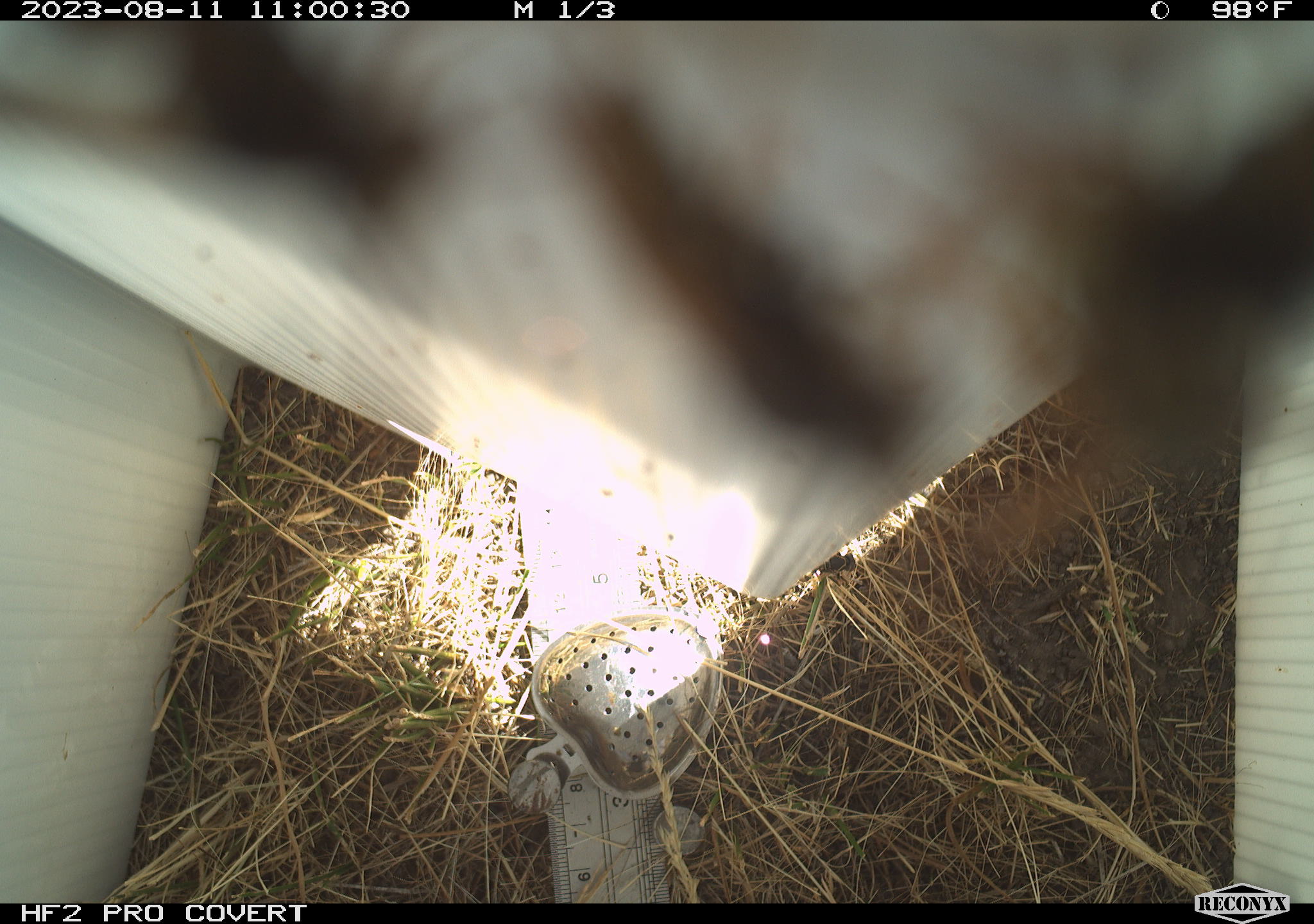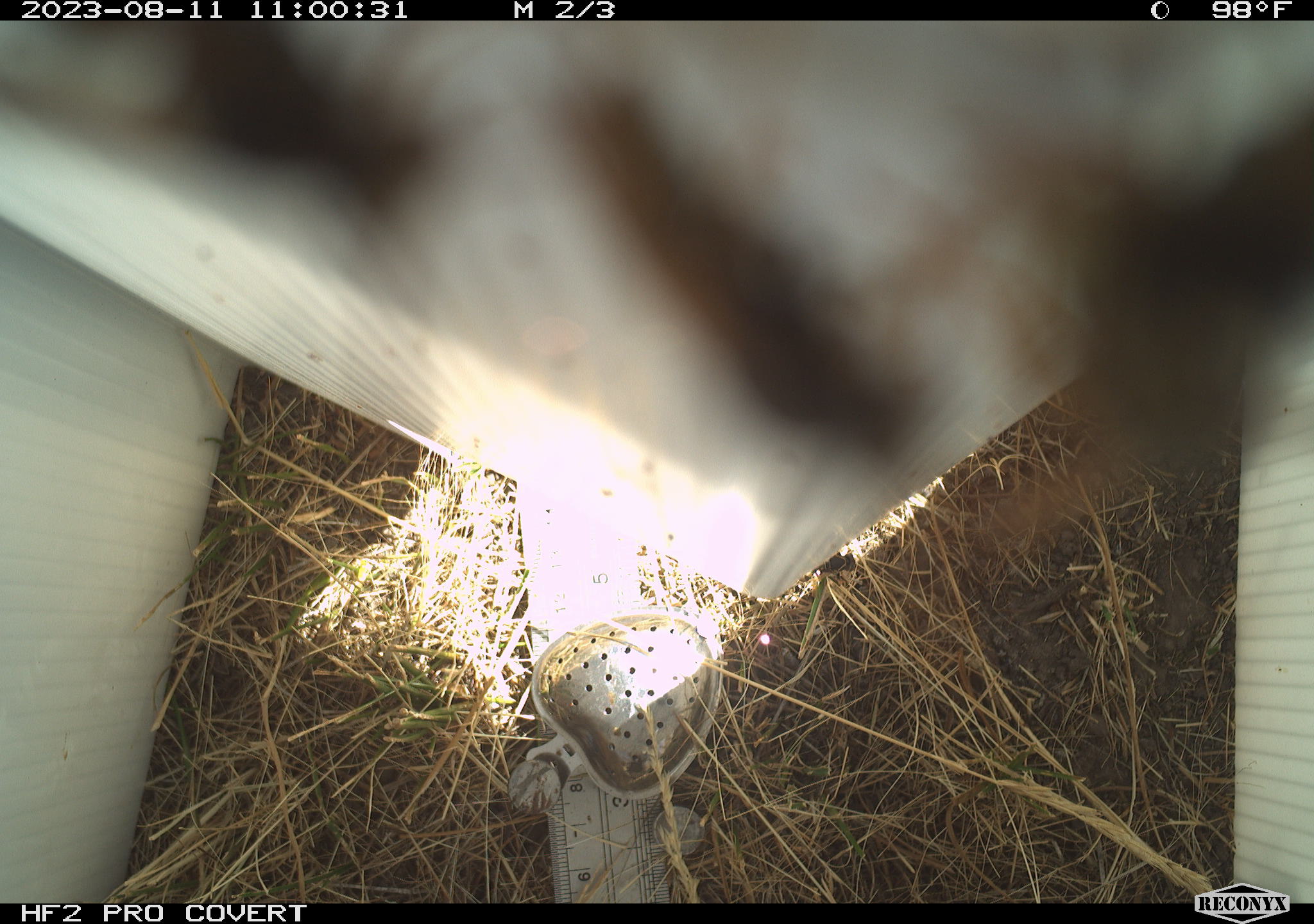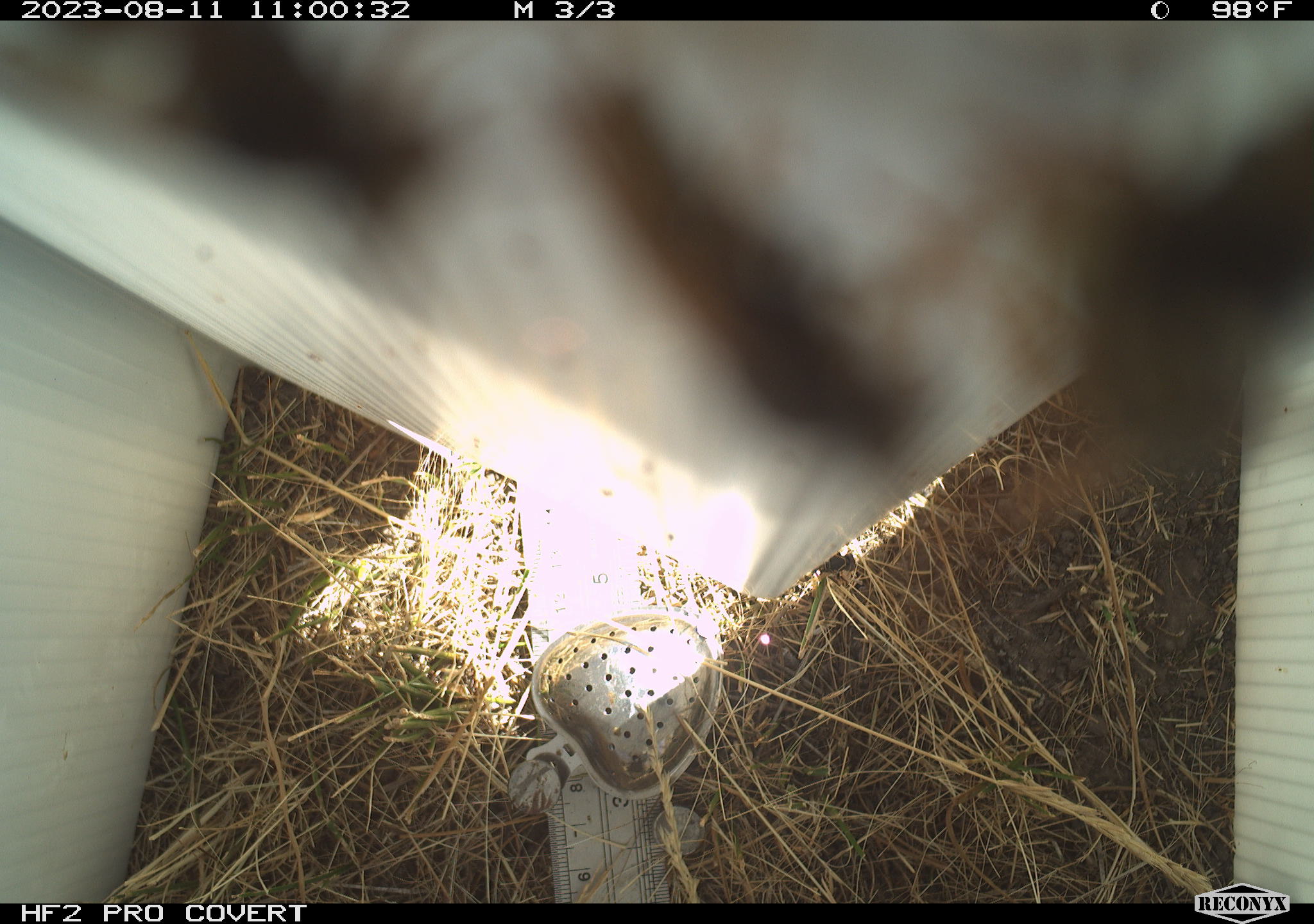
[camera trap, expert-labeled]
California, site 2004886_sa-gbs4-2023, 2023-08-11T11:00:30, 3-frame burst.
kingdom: Animalia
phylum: Arthropoda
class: Insecta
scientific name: Insecta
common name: insect